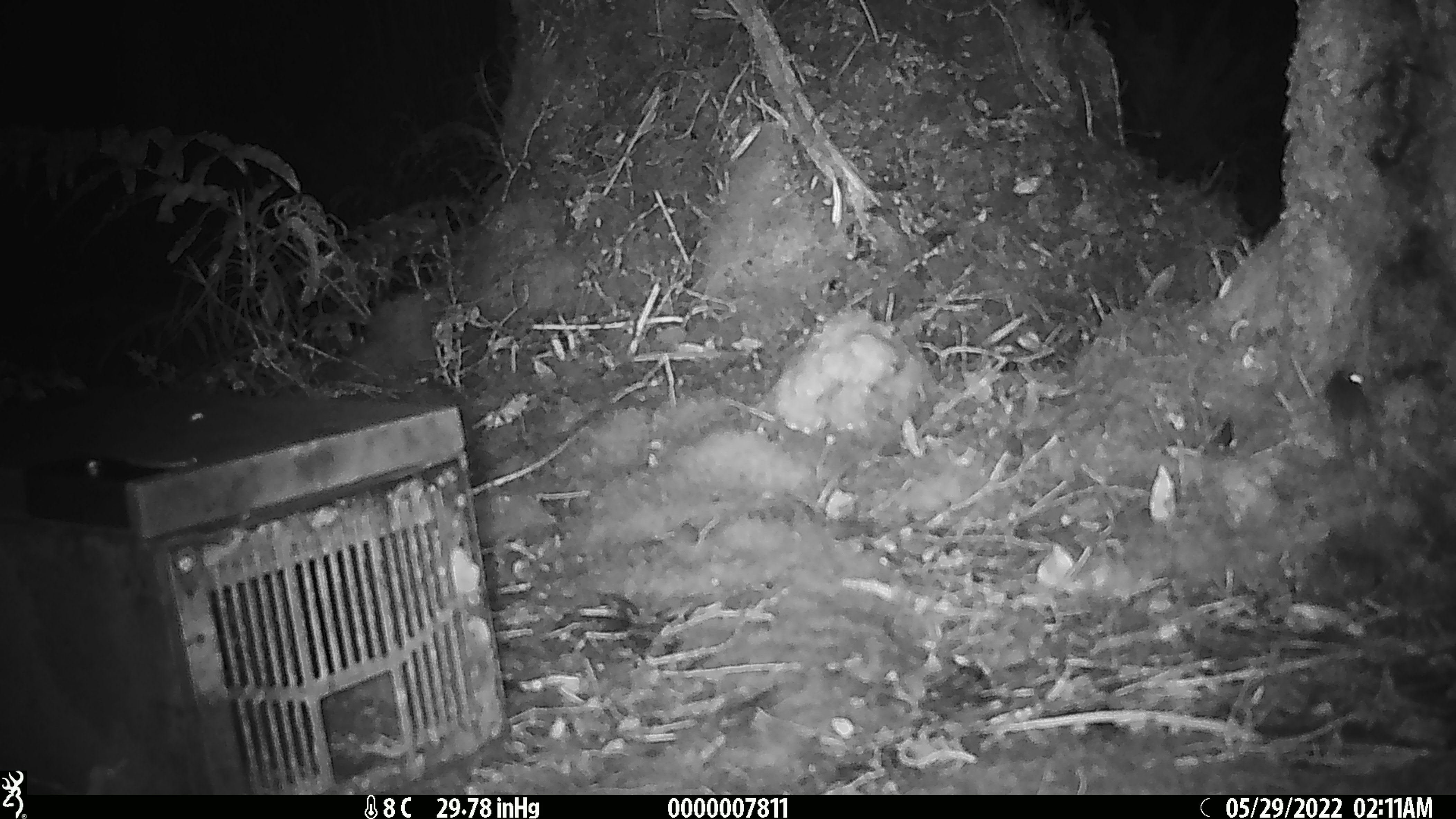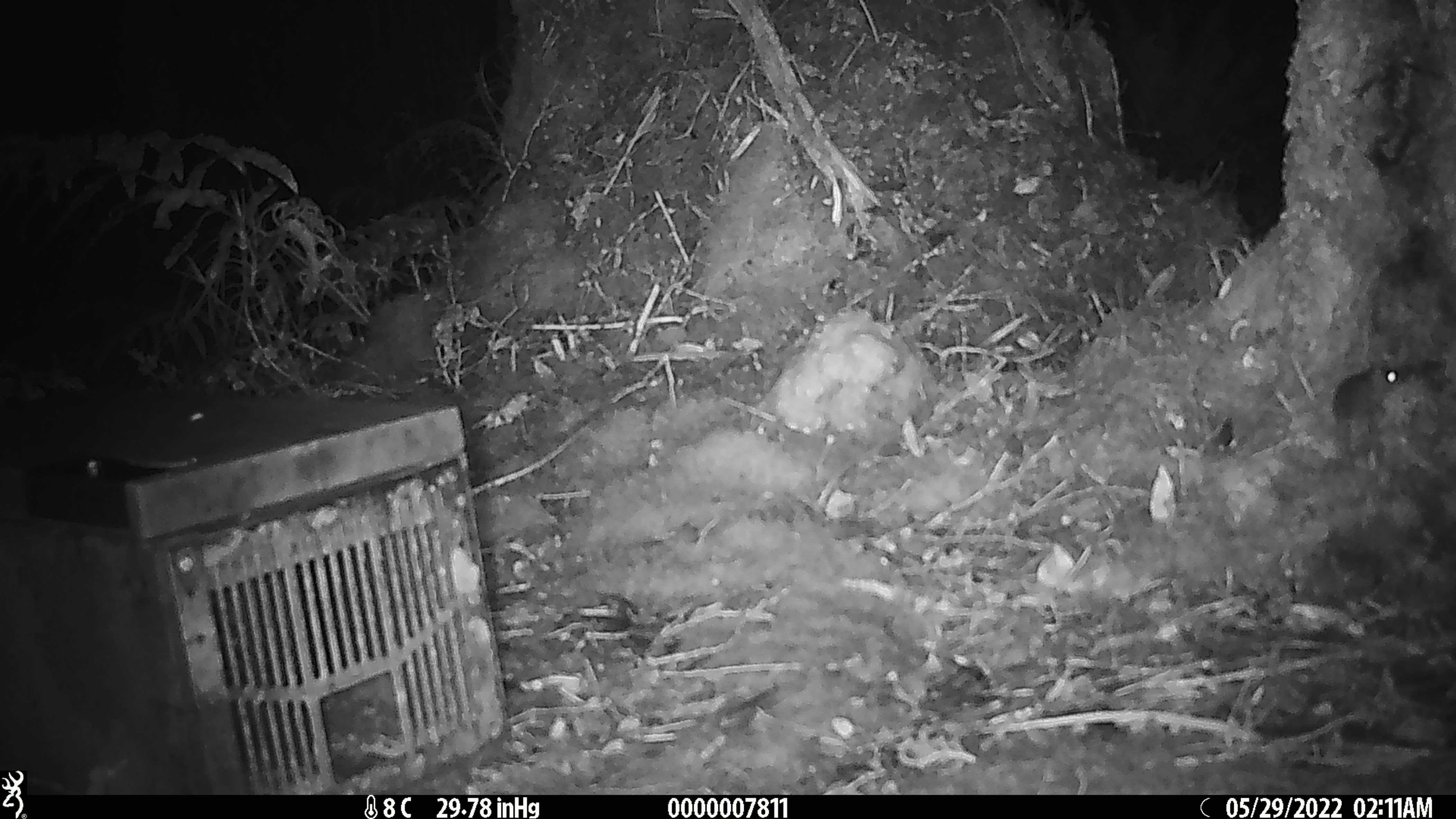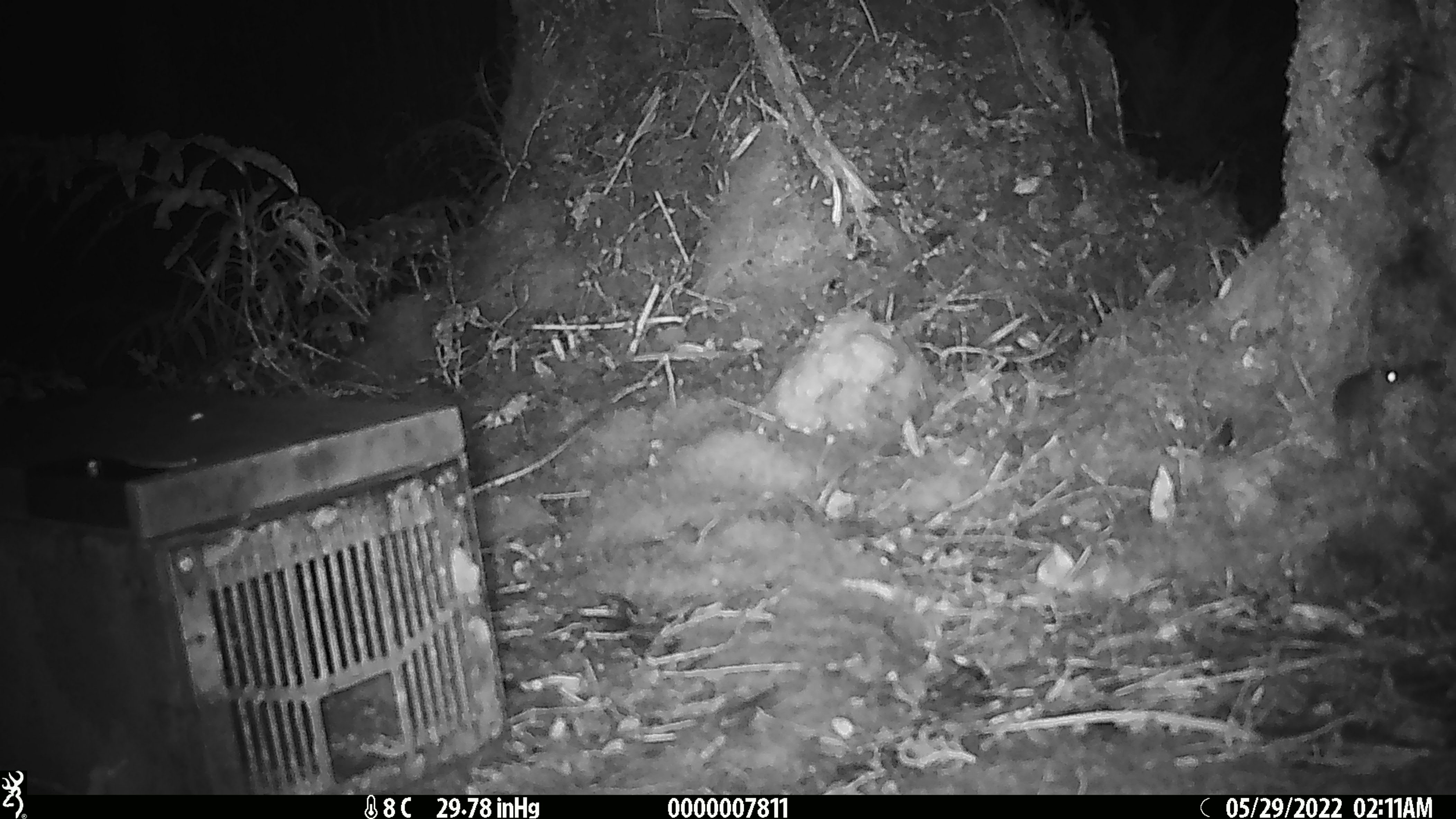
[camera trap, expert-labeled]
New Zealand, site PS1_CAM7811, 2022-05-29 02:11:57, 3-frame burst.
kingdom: Animalia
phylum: Chordata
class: Mammalia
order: Rodentia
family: Muridae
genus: Mus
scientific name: Mus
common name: mouse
Mouse (Mus).